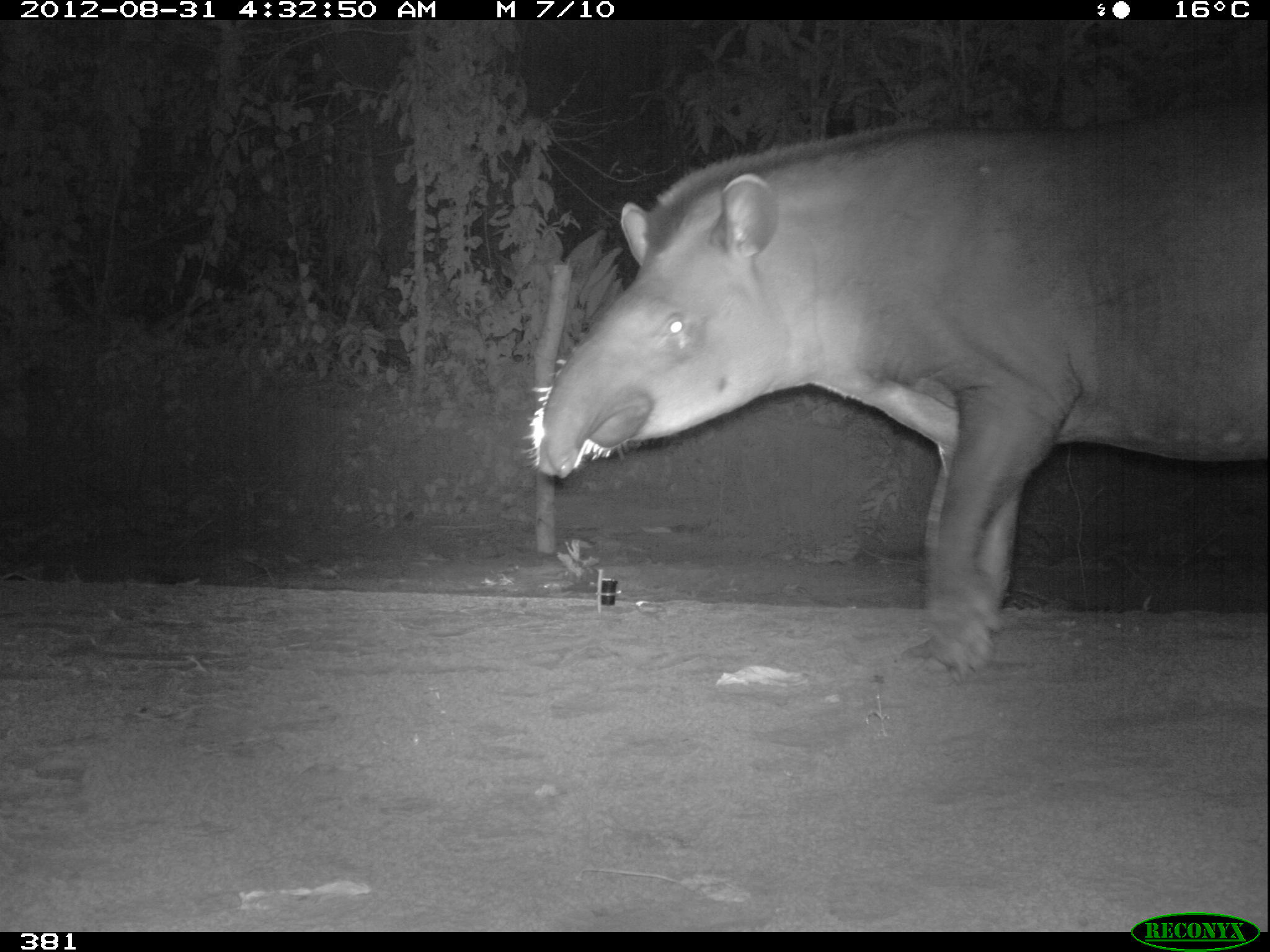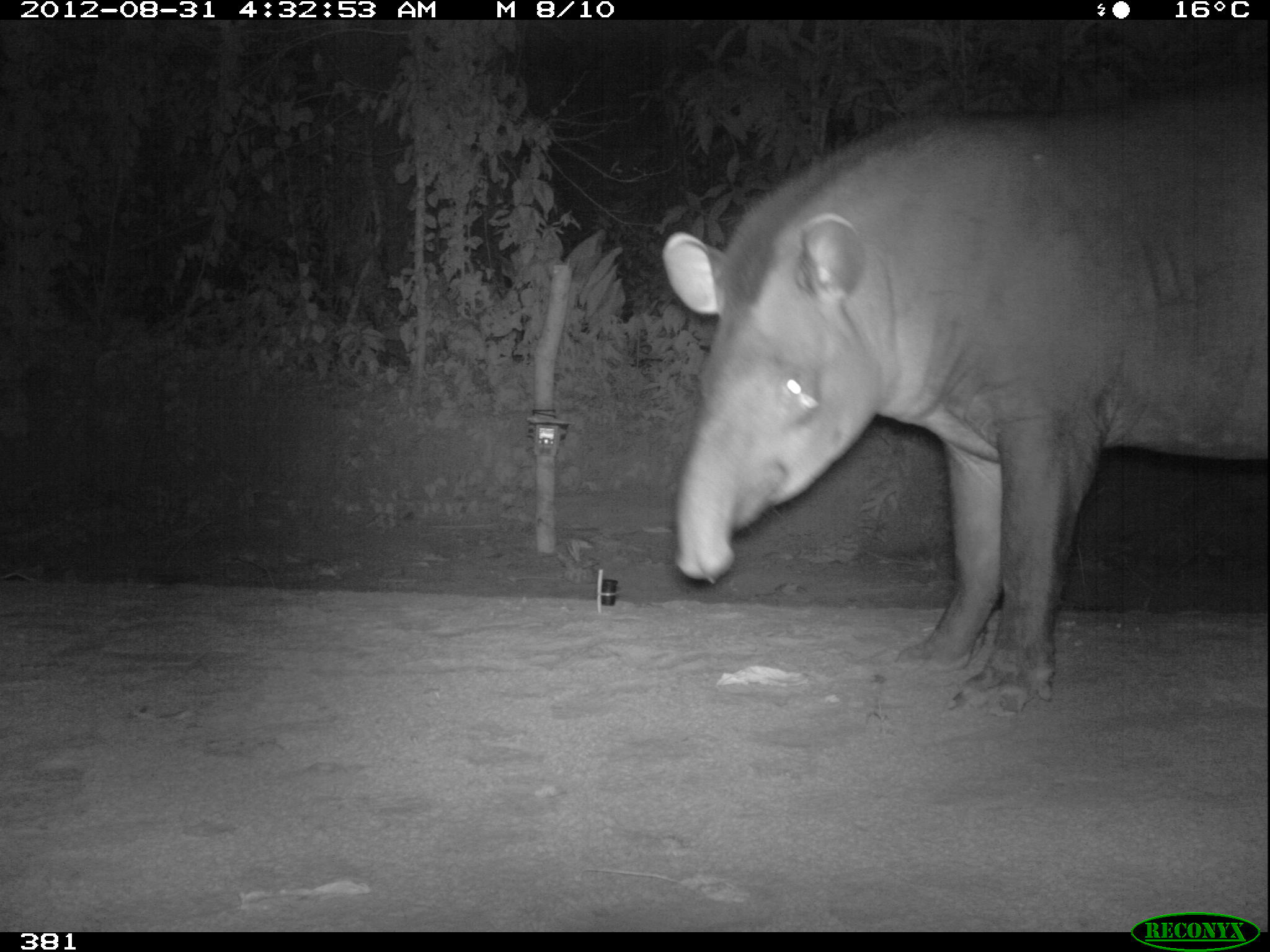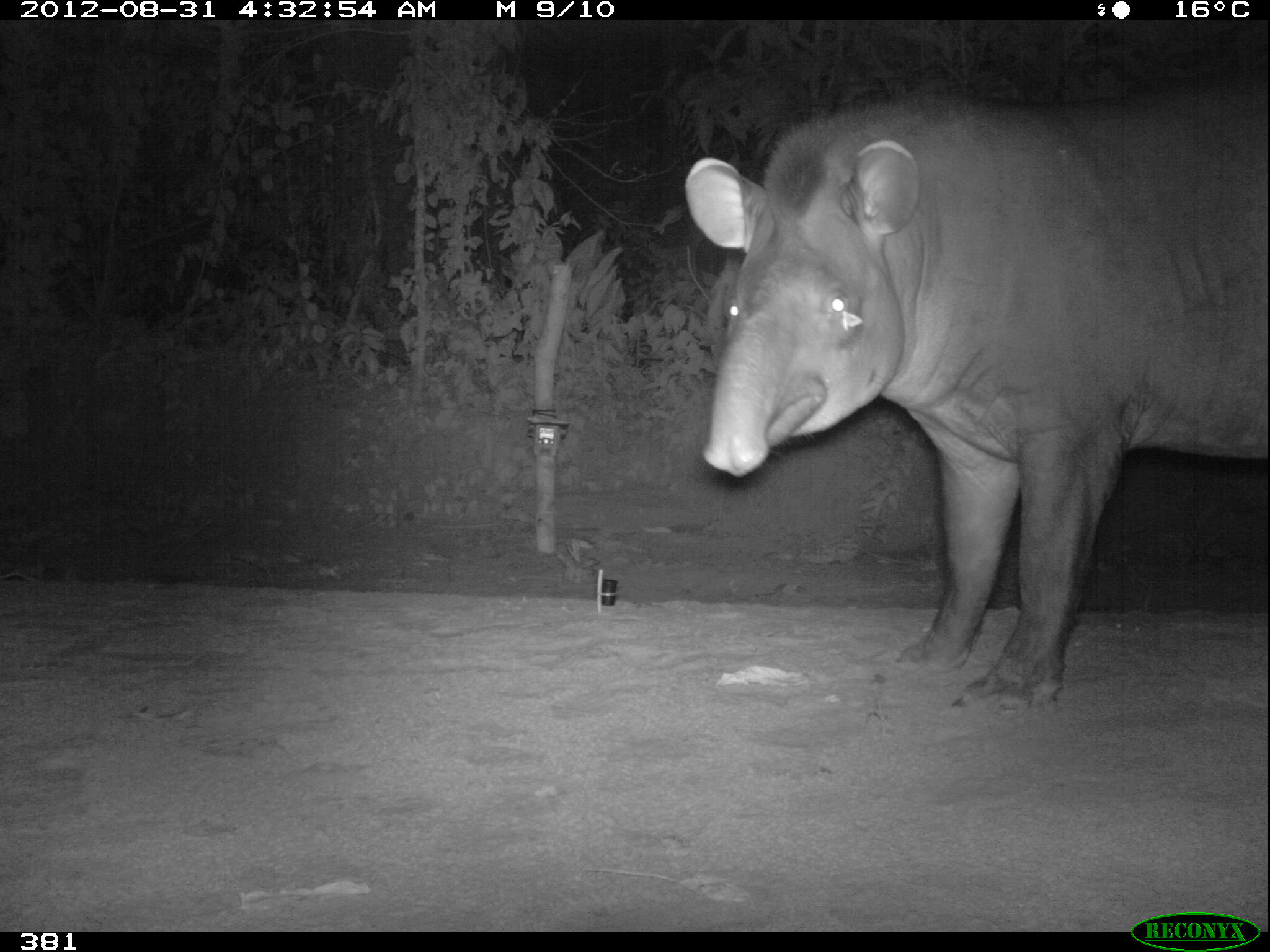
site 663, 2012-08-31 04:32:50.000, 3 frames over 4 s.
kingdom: Animalia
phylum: Chordata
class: Mammalia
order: Perissodactyla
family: Tapiridae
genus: Tapirus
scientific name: Tapirus terrestris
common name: south american tapir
Tapirus terrestris (south american tapir).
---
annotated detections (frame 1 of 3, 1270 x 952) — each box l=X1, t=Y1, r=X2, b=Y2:
tapirus terrestris: l=535, t=87, r=1268, b=679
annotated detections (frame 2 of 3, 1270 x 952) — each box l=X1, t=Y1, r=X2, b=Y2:
tapirus terrestris: l=659, t=55, r=1268, b=715